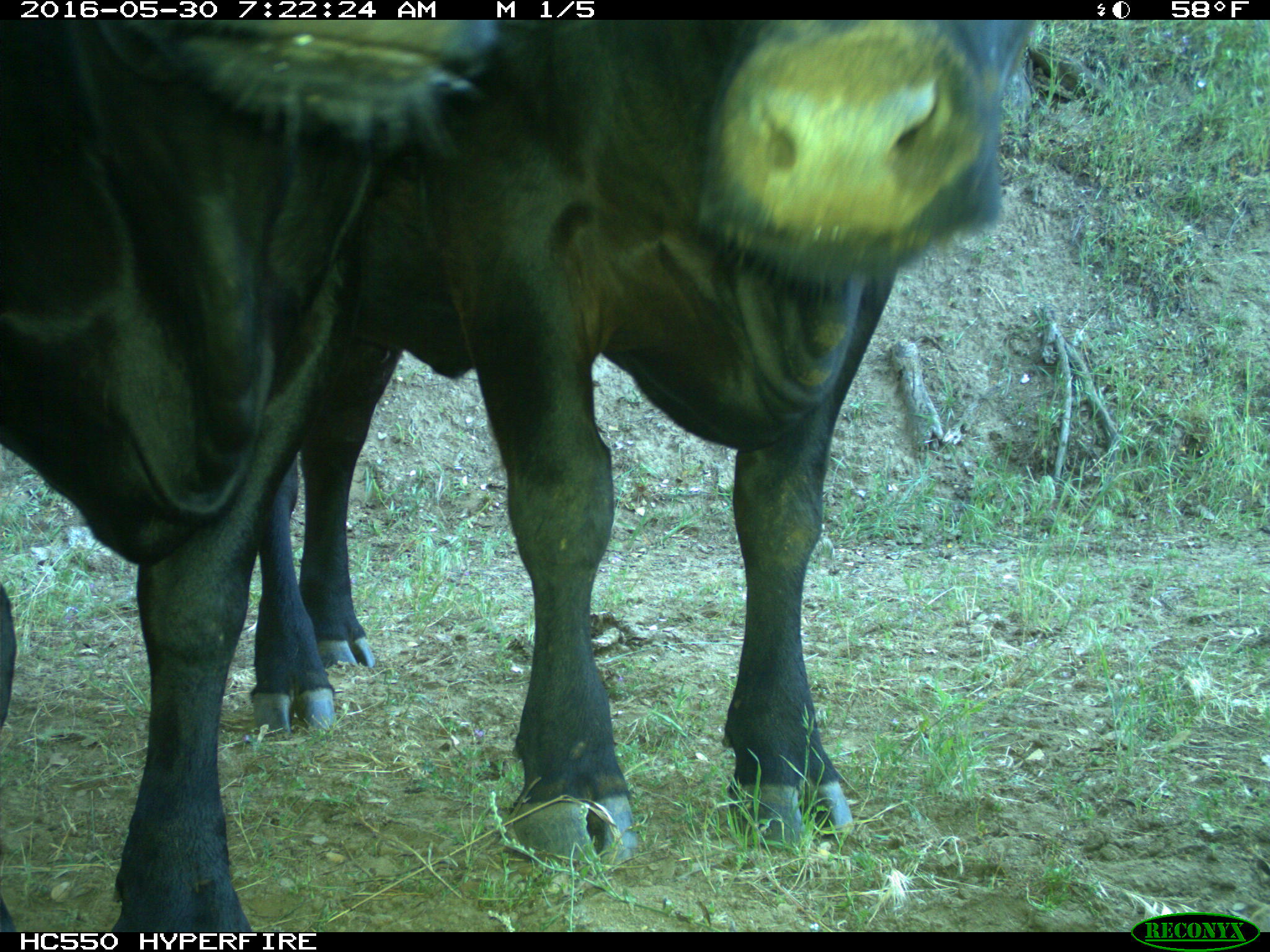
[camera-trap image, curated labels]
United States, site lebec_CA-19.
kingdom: Animalia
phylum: Chordata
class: Mammalia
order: Artiodactyla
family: Bovidae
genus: Bos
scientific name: Bos taurus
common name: domestic cow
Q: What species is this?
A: Bos taurus (domestic cow).